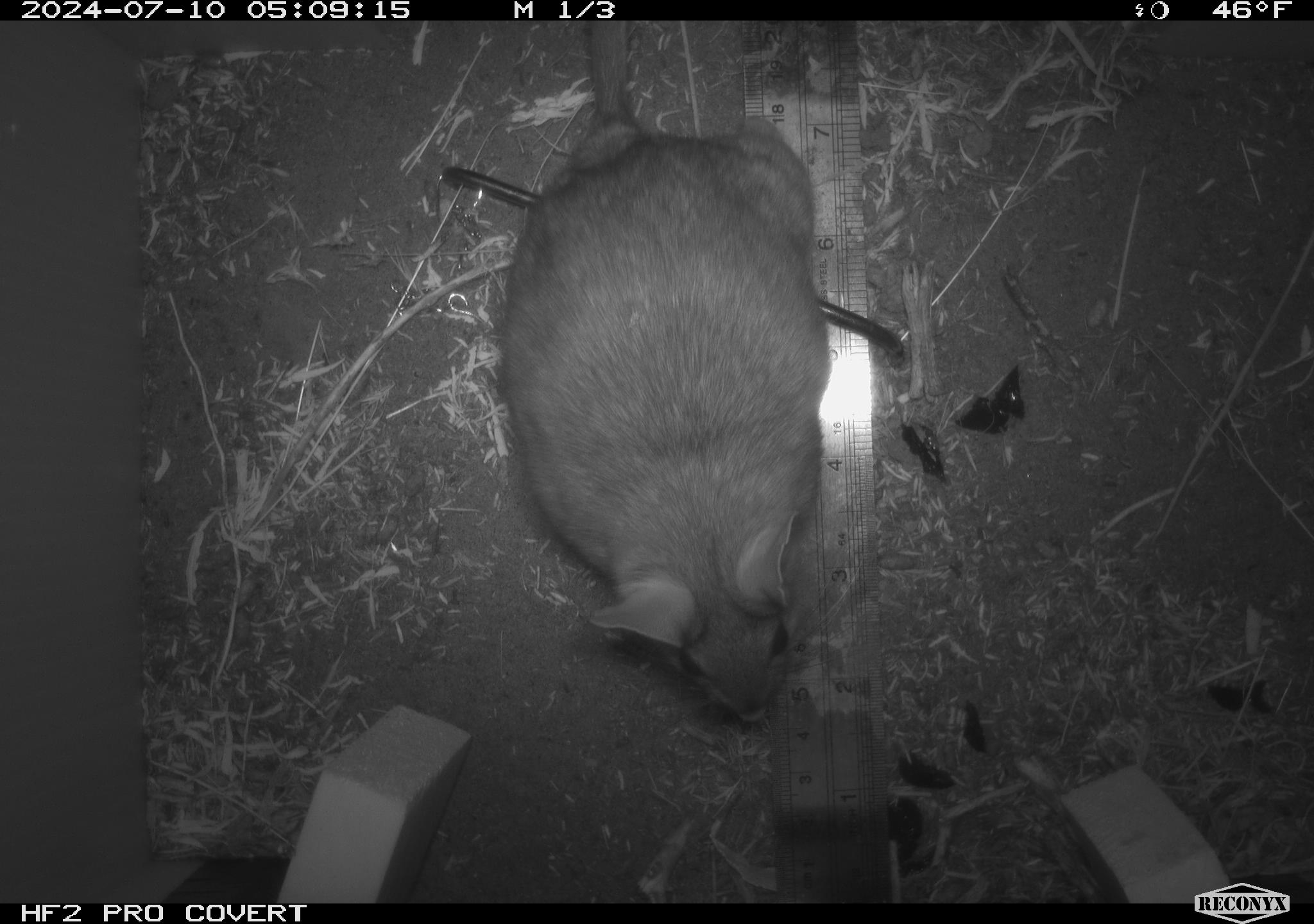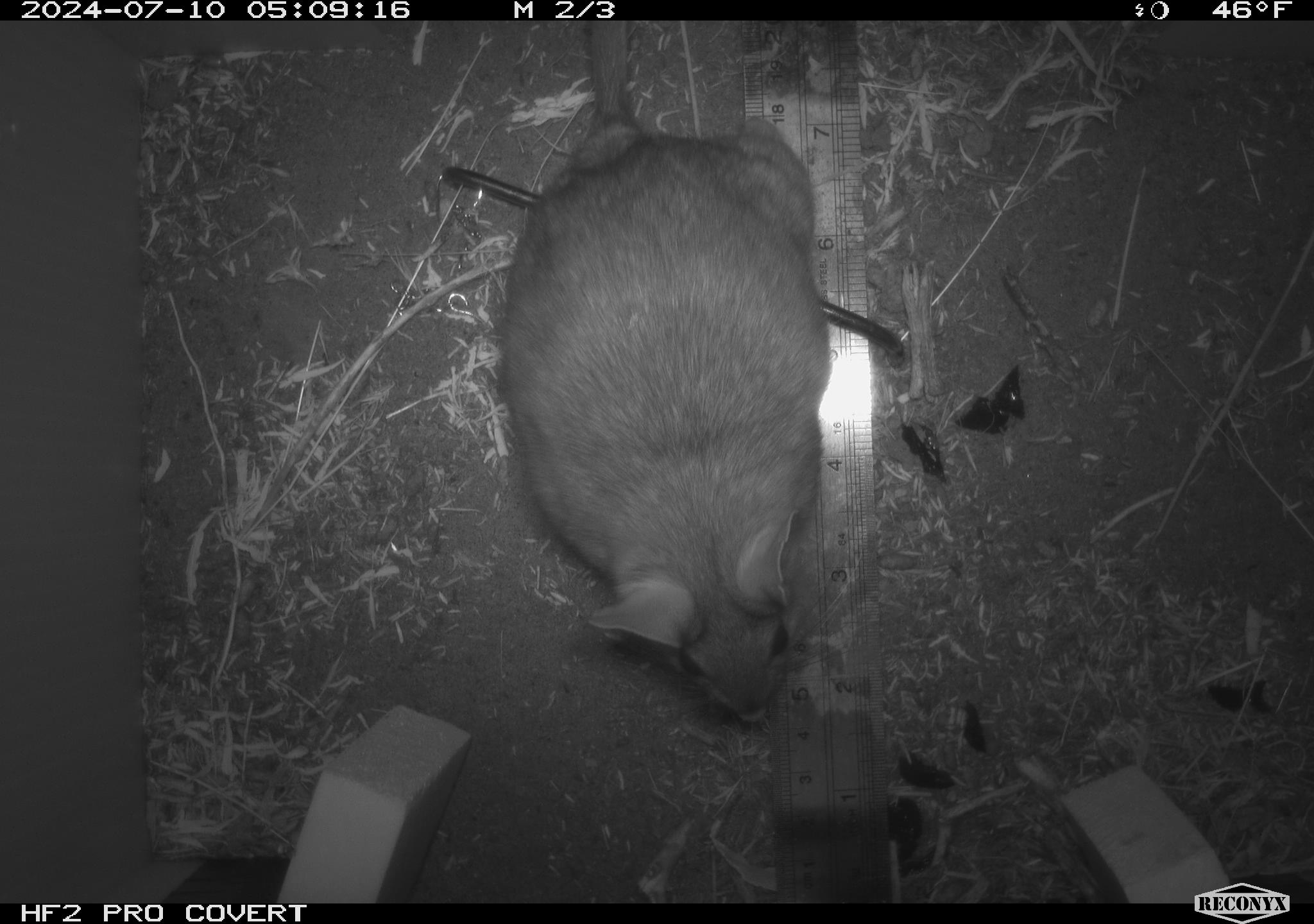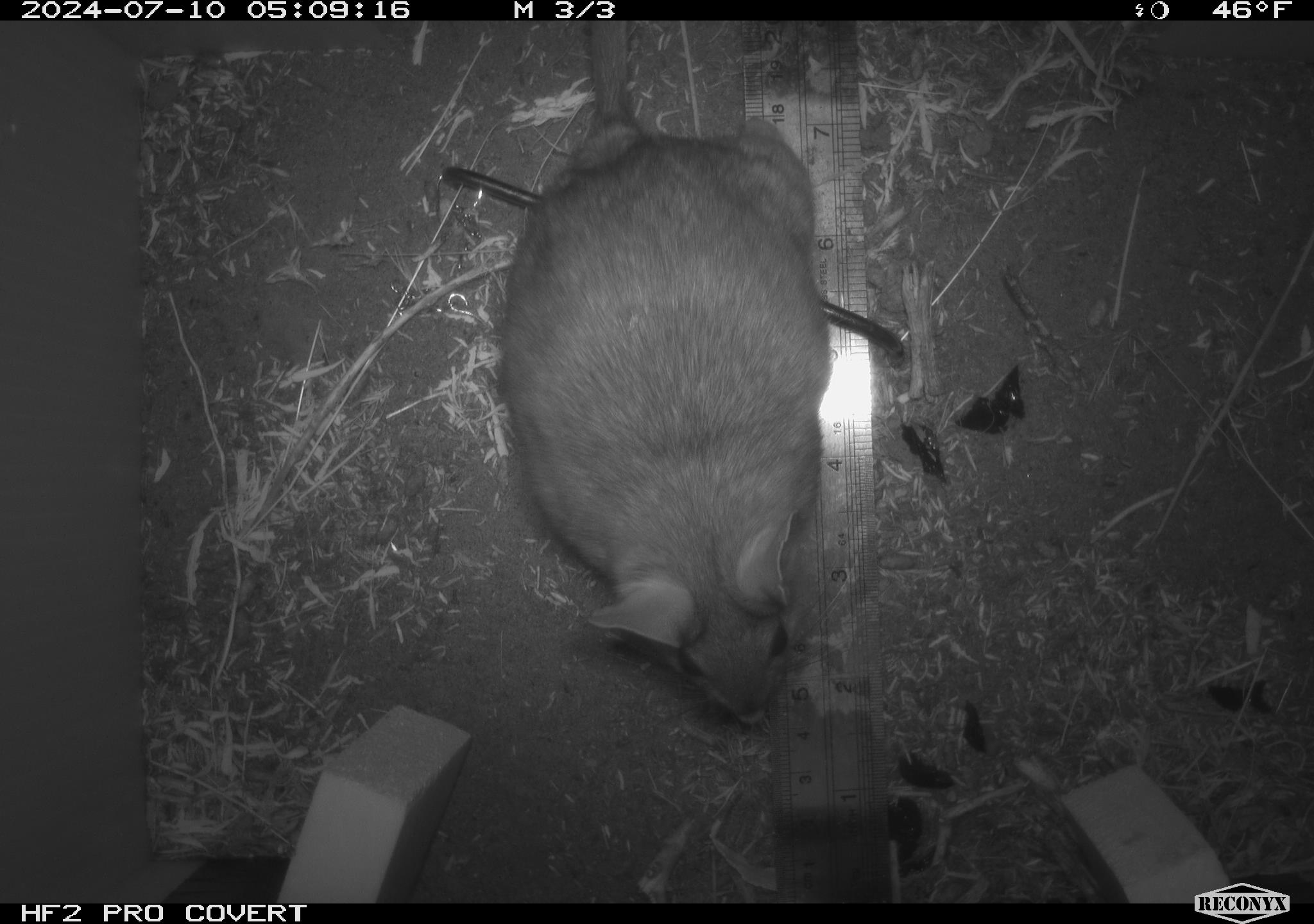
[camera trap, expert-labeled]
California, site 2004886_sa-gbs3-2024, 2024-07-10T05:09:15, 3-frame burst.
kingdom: Animalia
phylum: Chordata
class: Mammalia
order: Rodentia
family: Cricetidae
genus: Neotoma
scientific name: Neotoma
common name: pack rat or woodrat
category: neotoma species